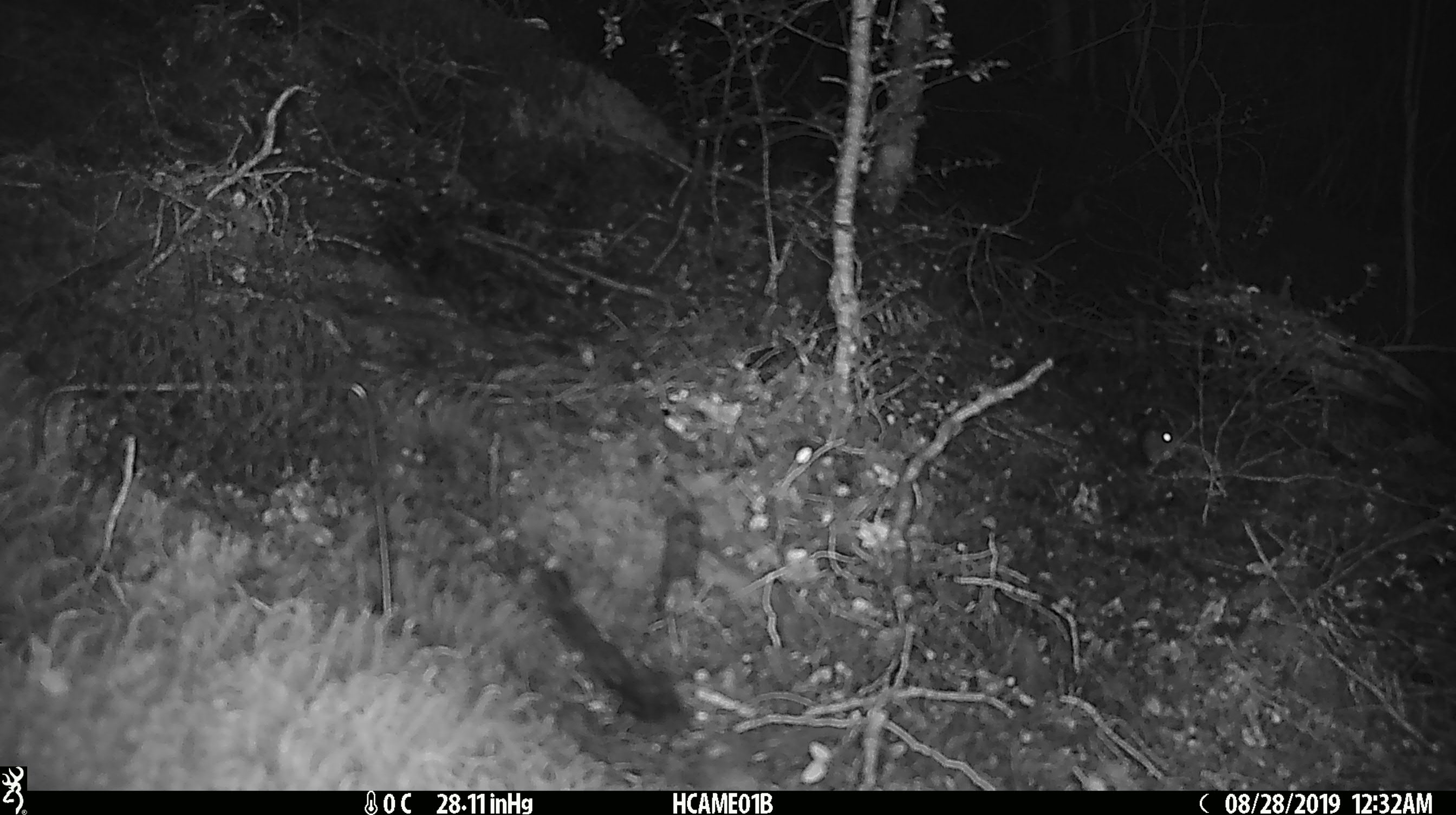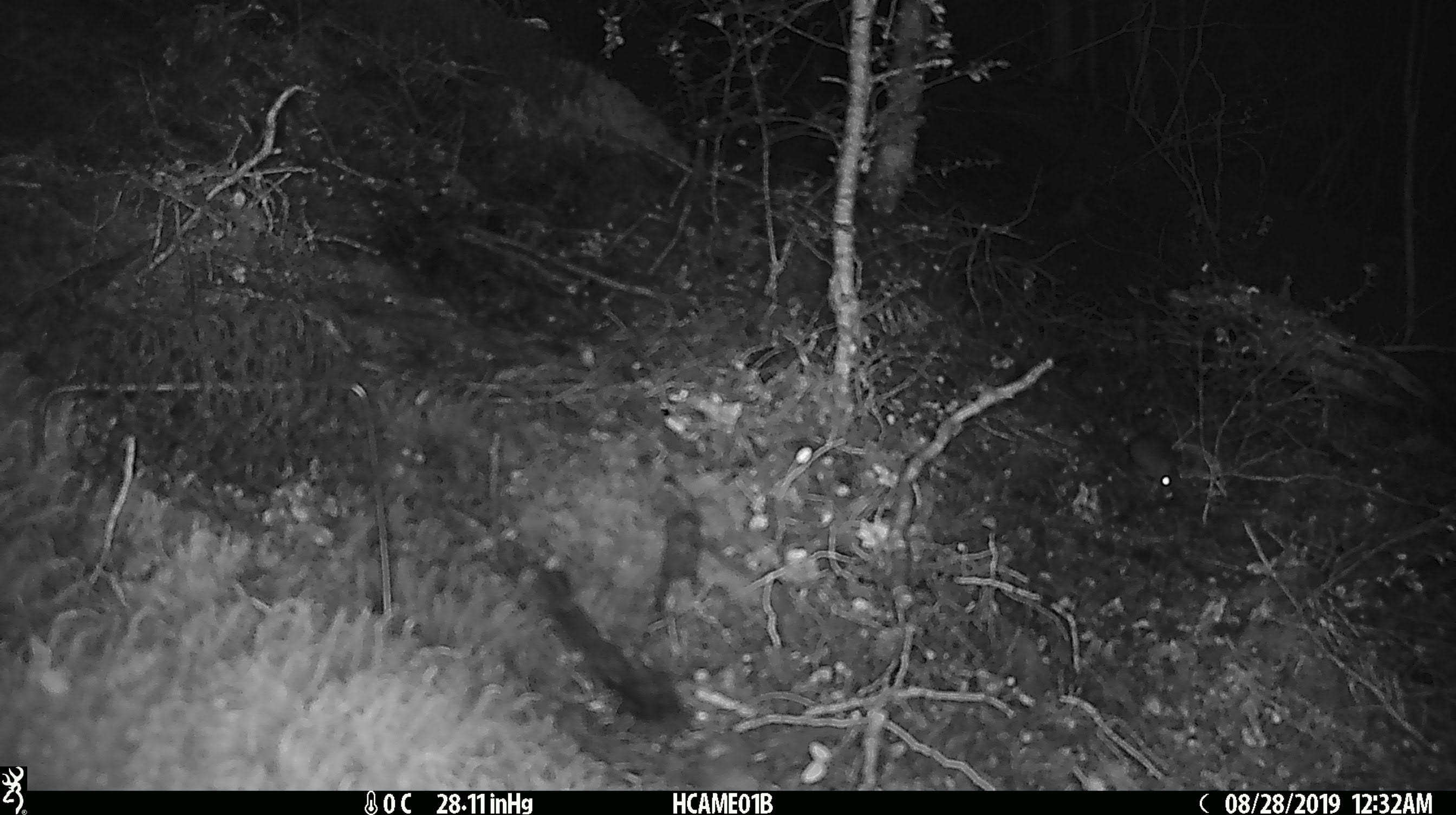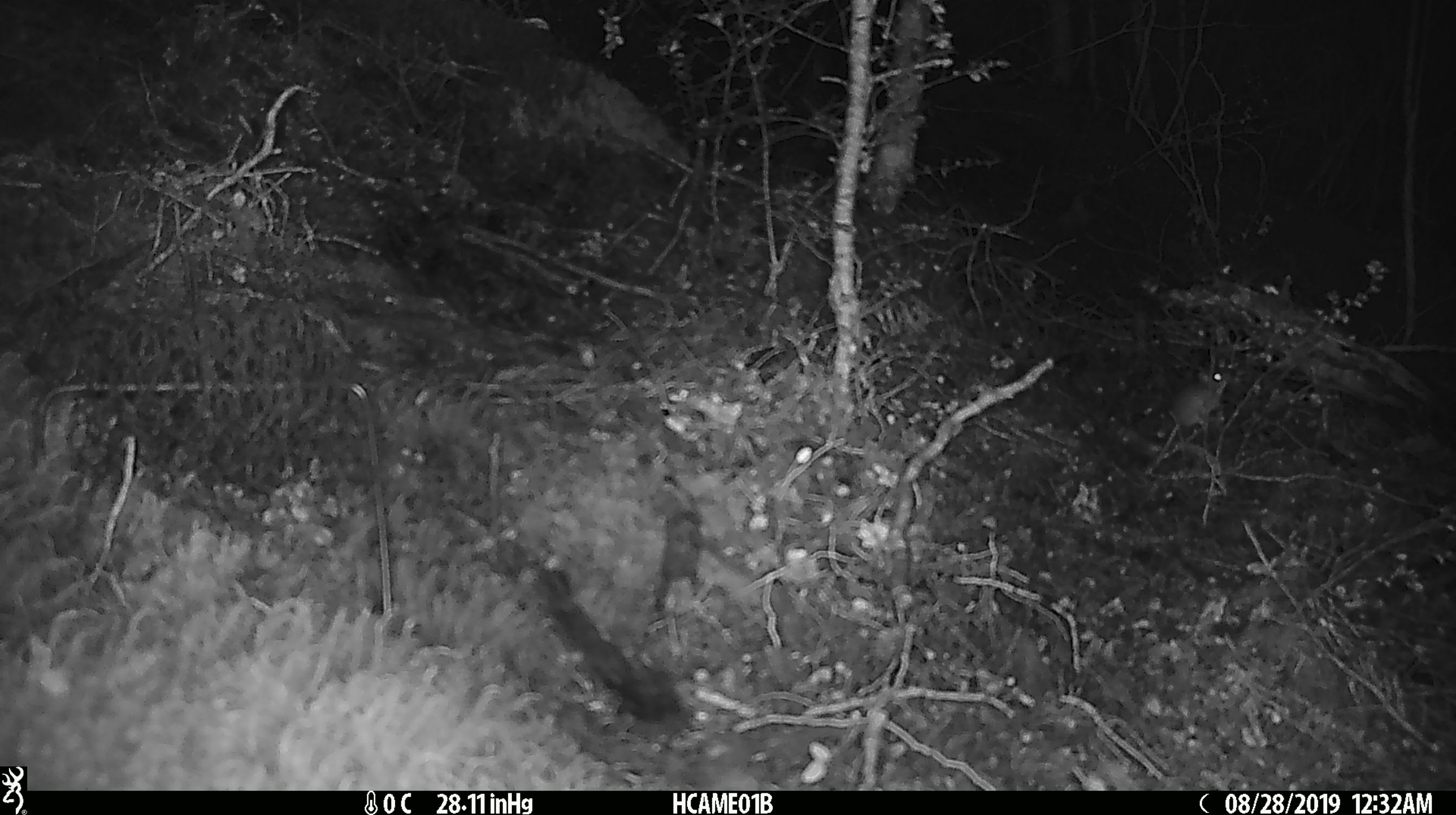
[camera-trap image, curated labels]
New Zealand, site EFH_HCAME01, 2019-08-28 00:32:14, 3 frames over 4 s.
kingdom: Animalia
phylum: Chordata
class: Mammalia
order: Rodentia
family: Muridae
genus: Mus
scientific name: Mus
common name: mouse